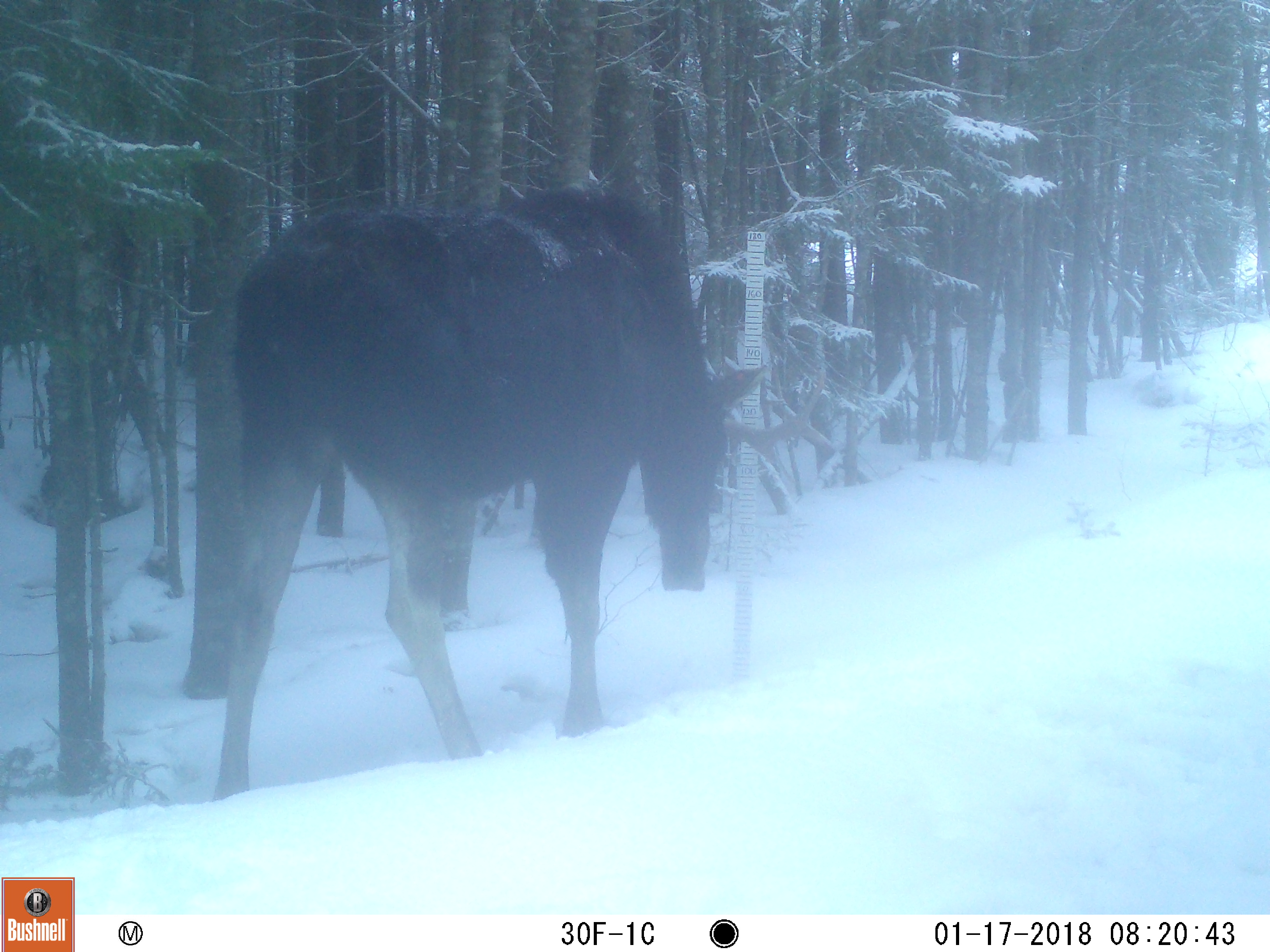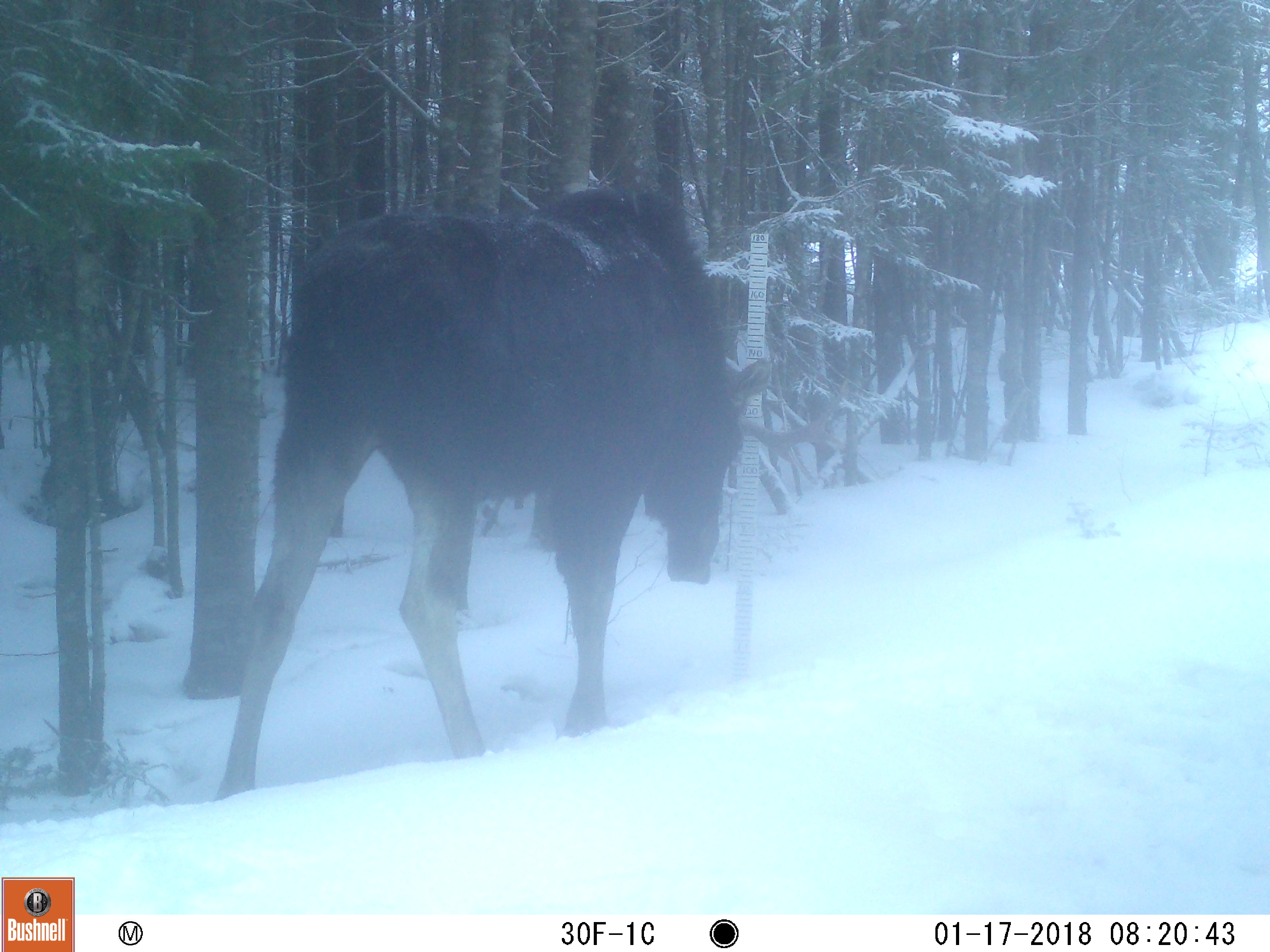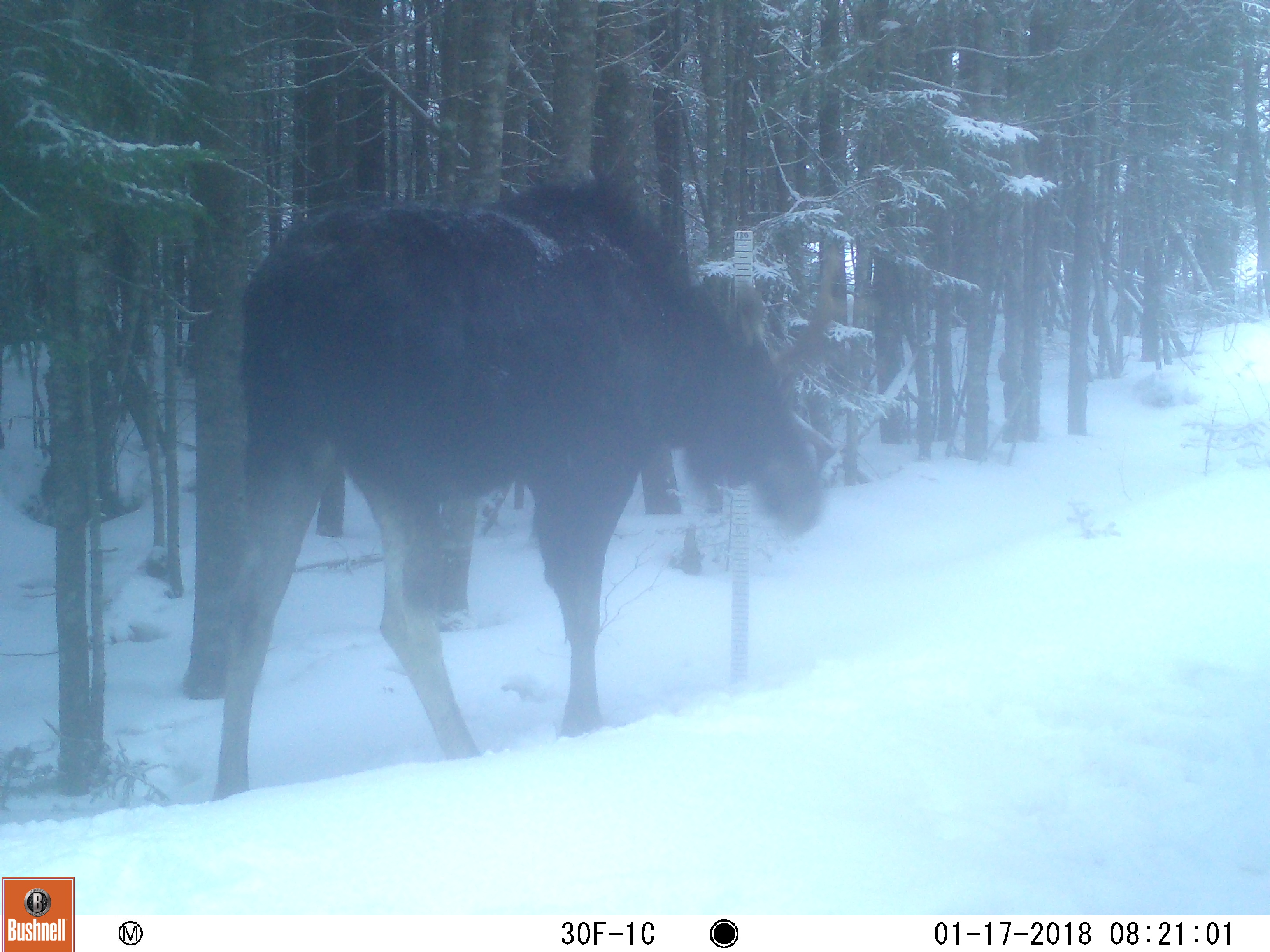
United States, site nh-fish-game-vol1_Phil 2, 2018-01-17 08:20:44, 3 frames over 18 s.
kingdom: Animalia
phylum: Chordata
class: Mammalia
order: Artiodactyla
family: Cervidae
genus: Alces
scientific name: Alces alces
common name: moose